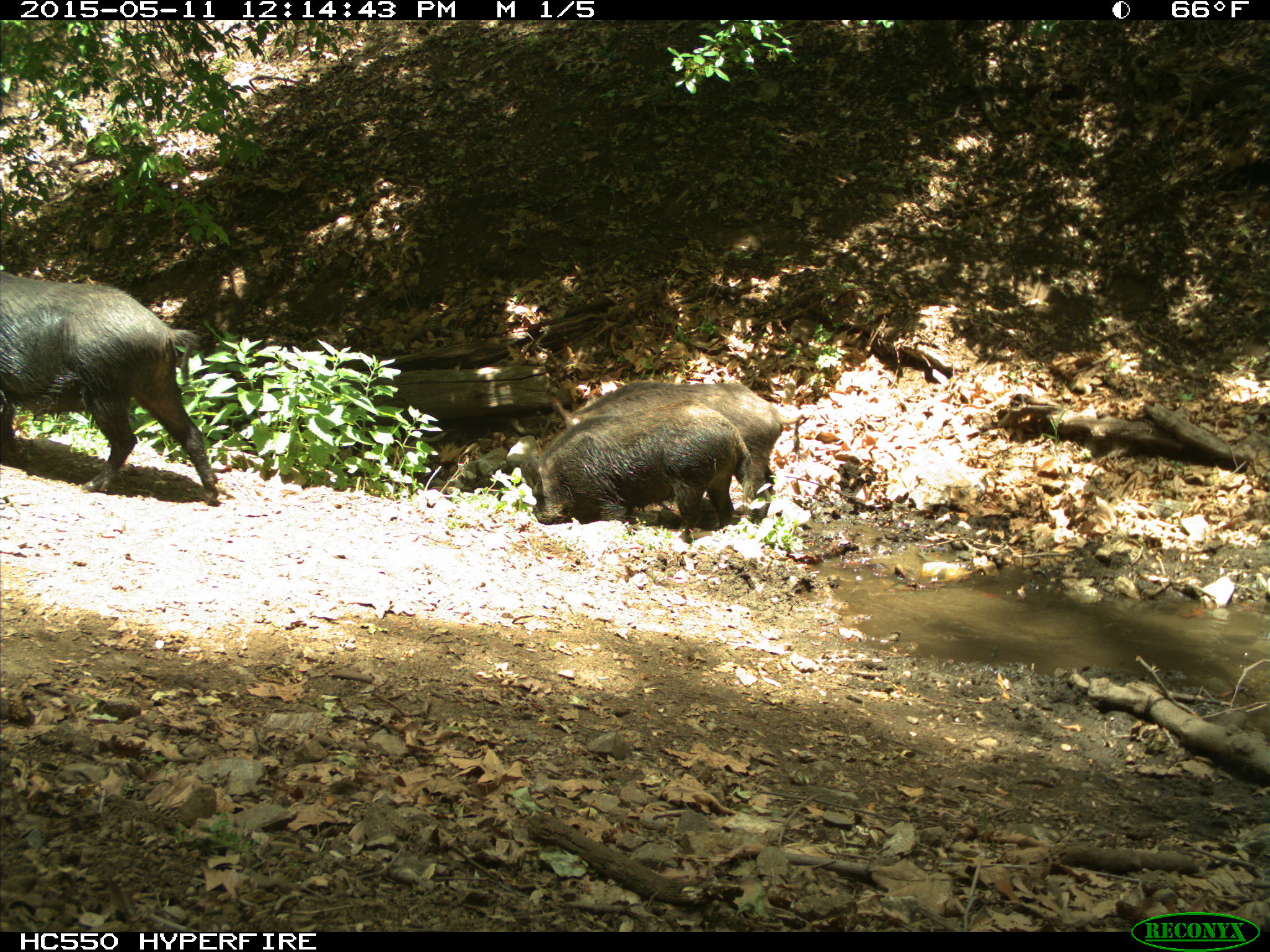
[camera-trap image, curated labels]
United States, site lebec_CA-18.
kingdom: Animalia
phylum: Chordata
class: Mammalia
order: Artiodactyla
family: Suidae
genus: Sus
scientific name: Sus scrofa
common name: wild boar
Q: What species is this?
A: Sus scrofa (wild boar).